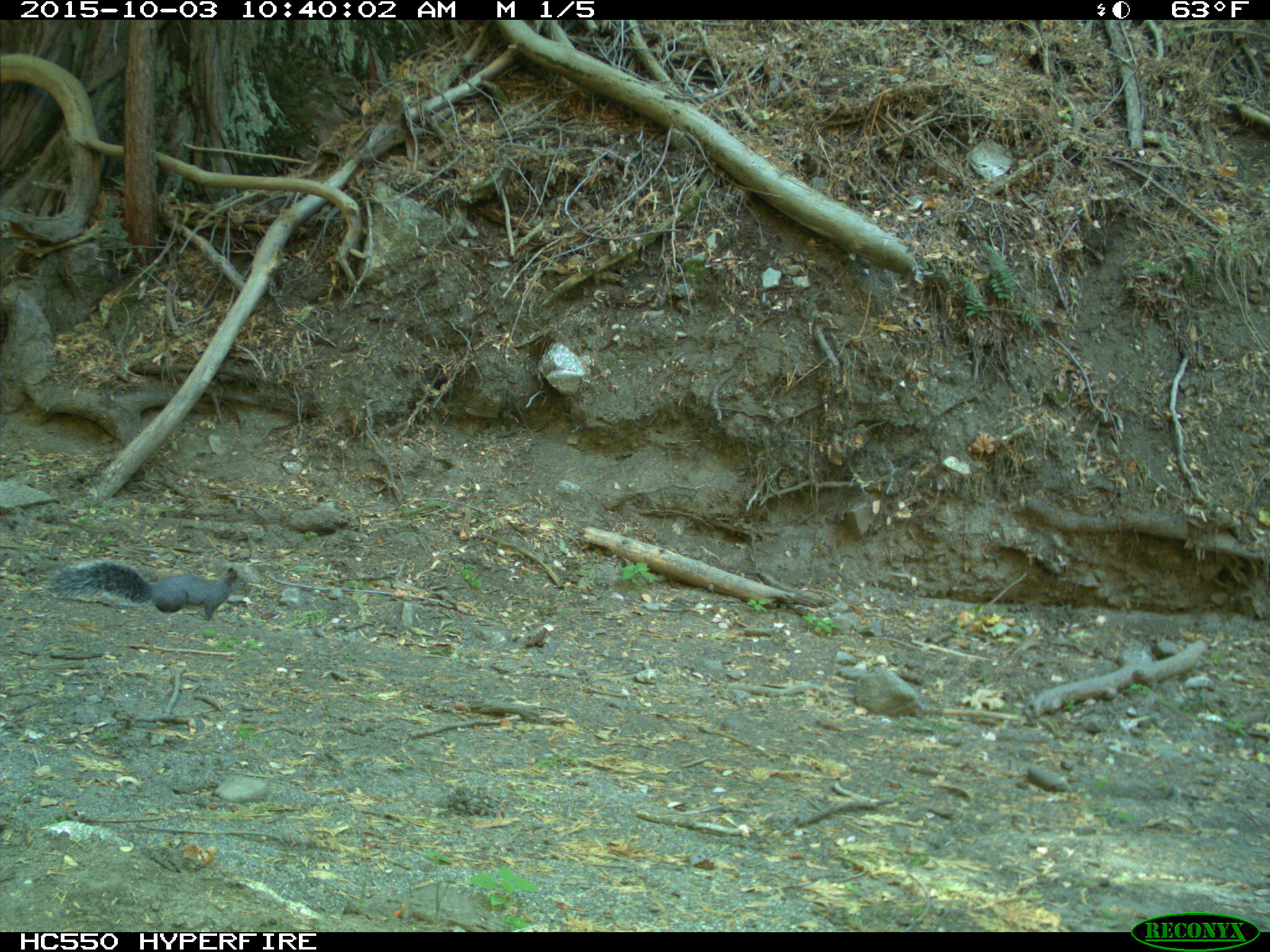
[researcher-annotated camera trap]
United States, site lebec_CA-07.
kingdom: Animalia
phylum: Chordata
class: Mammalia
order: Rodentia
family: Sciuridae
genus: Sciurus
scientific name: Sciurus carolinensis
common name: eastern gray squirrel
Sciurus carolinensis (eastern gray squirrel).